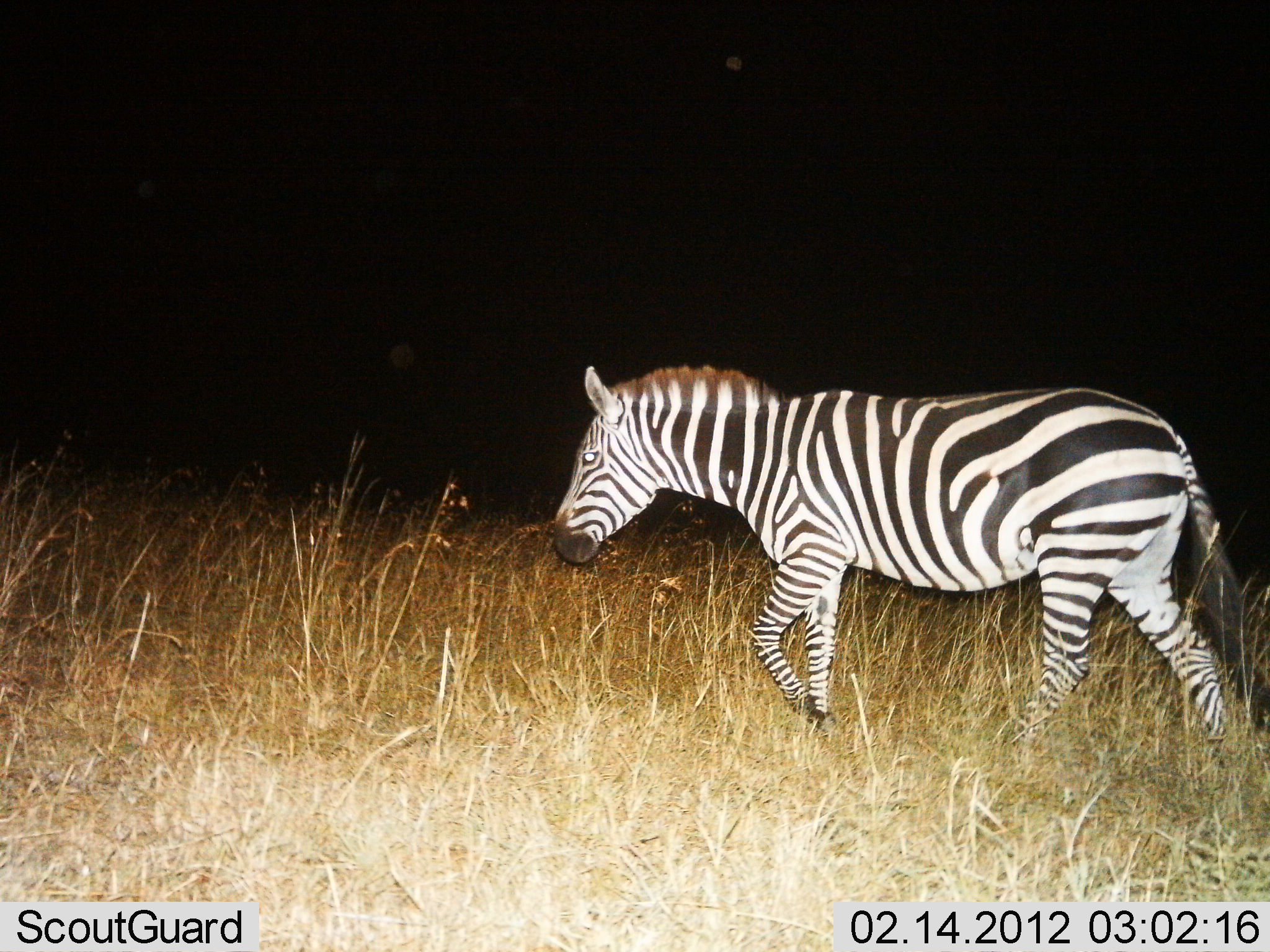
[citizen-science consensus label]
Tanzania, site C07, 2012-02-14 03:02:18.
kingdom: Animalia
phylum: Chordata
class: Mammalia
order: Perissodactyla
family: Equidae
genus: Equus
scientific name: Equus quagga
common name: plains zebra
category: zebra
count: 1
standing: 15%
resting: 0%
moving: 88%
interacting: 0%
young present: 0%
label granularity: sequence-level